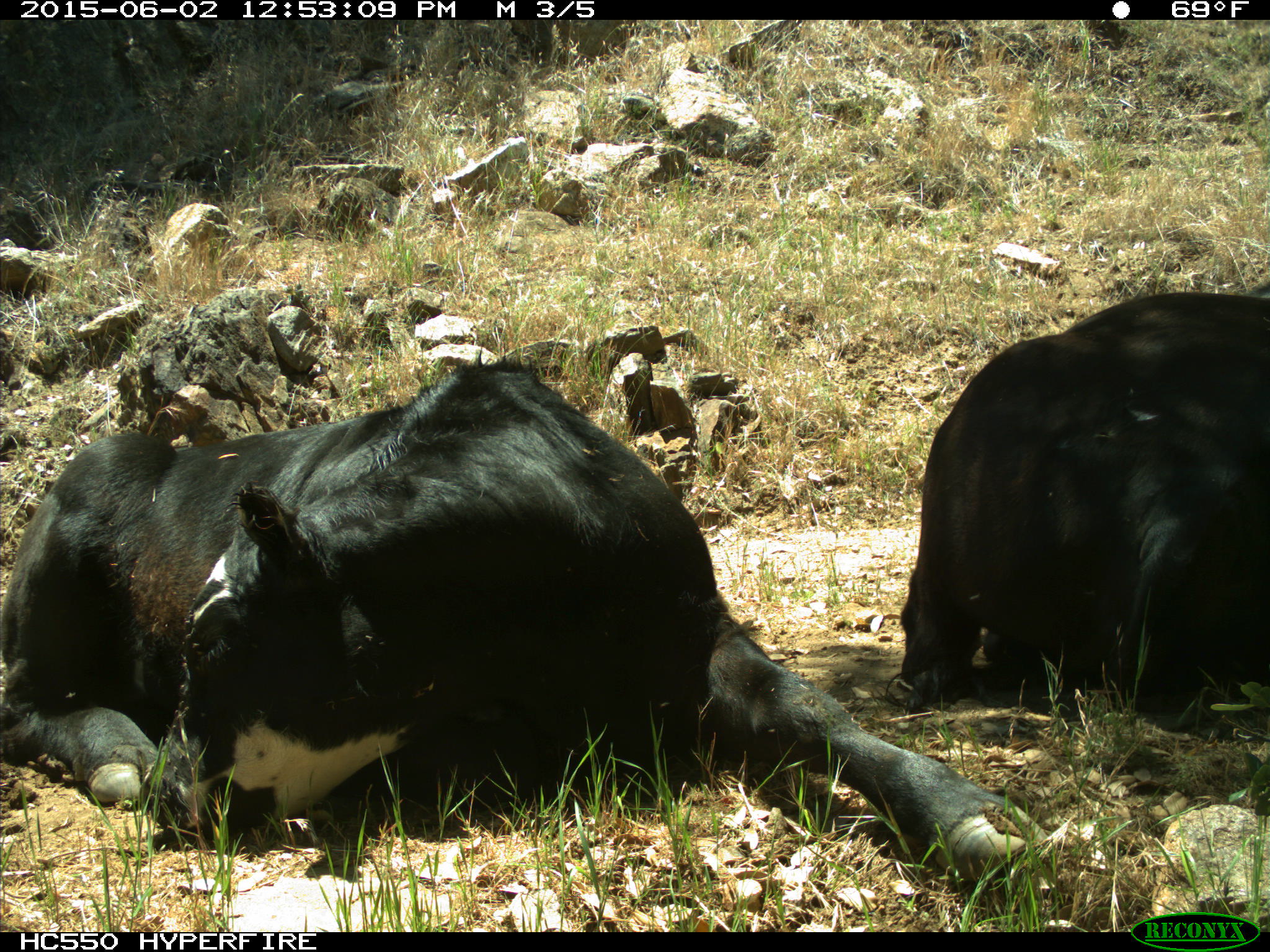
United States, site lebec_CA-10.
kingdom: Animalia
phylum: Chordata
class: Mammalia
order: Artiodactyla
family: Bovidae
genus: Bos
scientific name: Bos taurus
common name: domestic cow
Bos taurus (domestic cow).